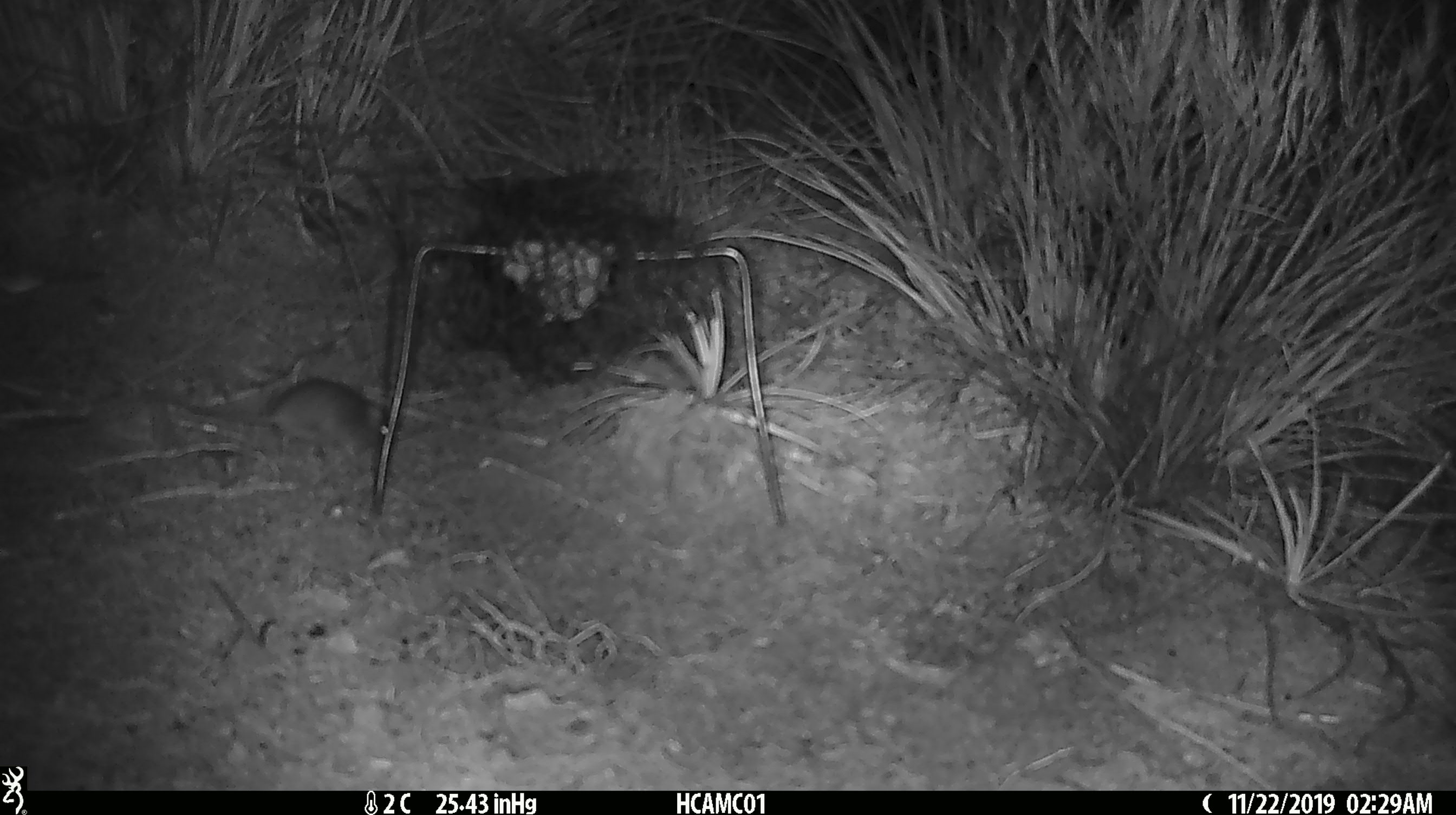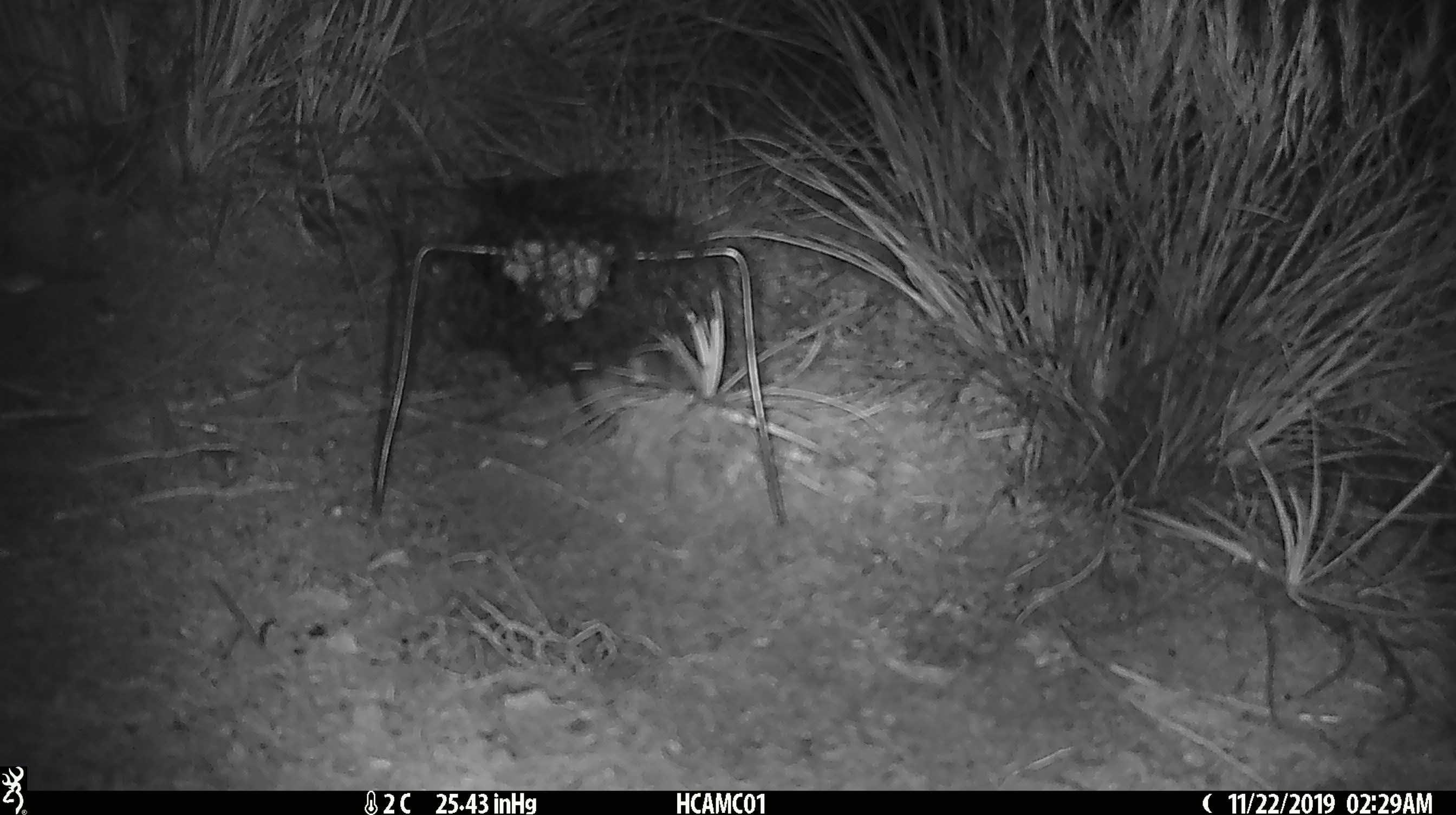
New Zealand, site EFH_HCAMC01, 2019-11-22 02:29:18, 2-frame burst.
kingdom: Animalia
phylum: Chordata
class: Mammalia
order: Rodentia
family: Muridae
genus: Mus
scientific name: Mus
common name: mouse